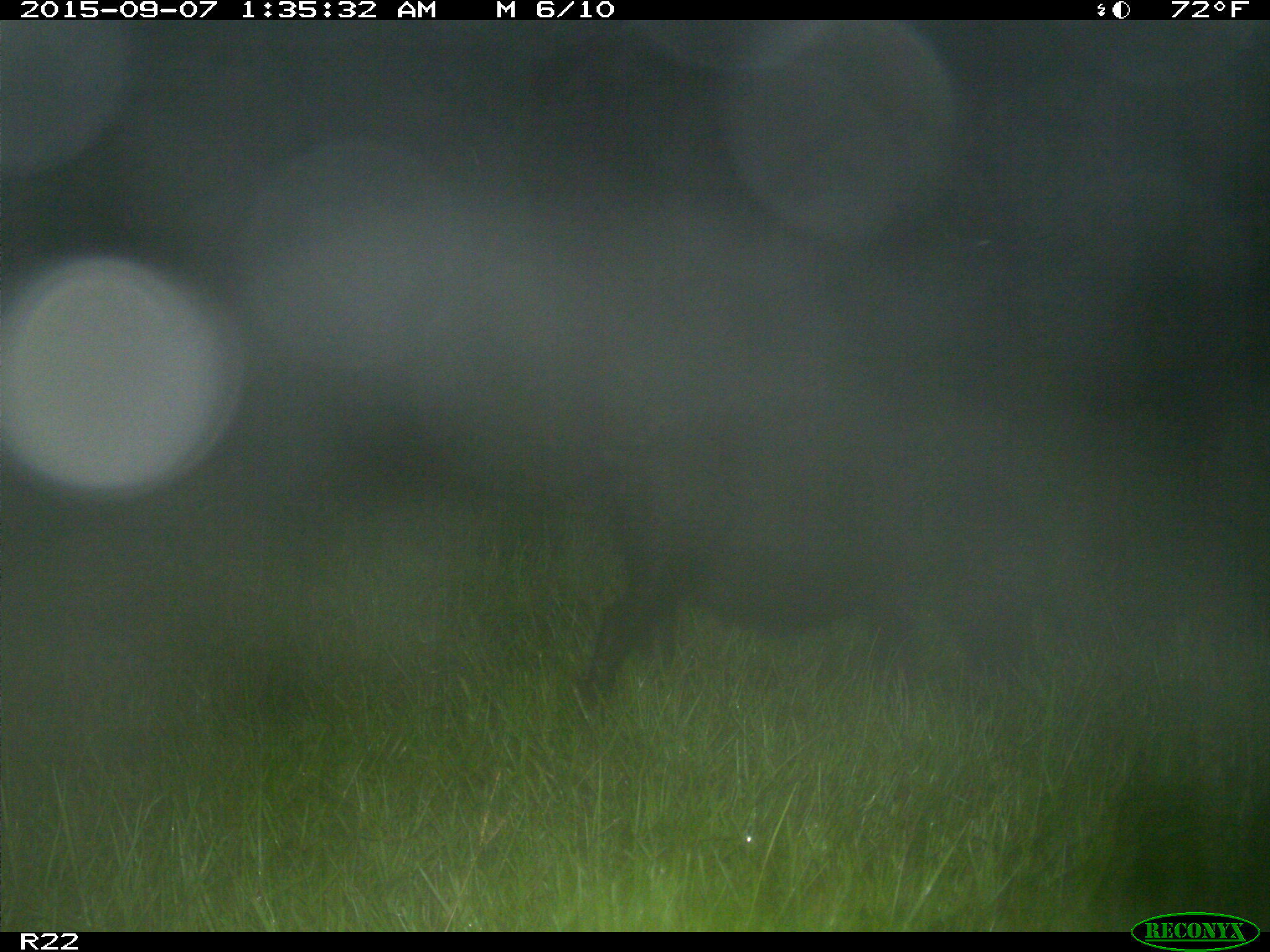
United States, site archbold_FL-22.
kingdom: Animalia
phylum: Chordata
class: Mammalia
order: Artiodactyla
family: Suidae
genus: Sus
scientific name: Sus scrofa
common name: wild boar